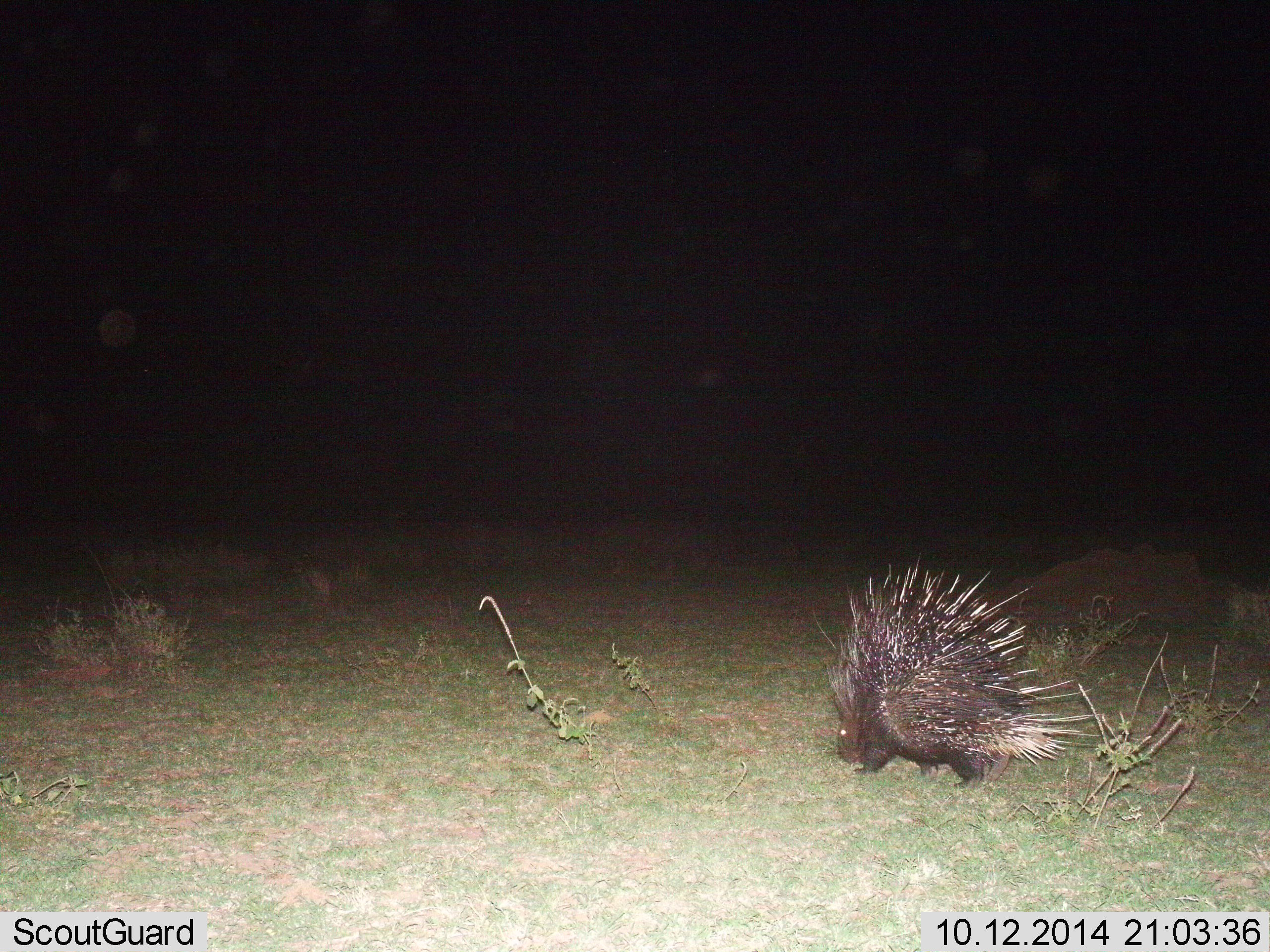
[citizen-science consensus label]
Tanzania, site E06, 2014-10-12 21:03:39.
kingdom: Animalia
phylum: Chordata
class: Mammalia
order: Rodentia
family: Hystricidae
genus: Hystrix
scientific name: Hystrix cristata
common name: crested porcupine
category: porcupine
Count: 1.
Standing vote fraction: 20%.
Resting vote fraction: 0%.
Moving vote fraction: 80%.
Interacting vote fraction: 0%.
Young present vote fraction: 0%.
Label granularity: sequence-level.